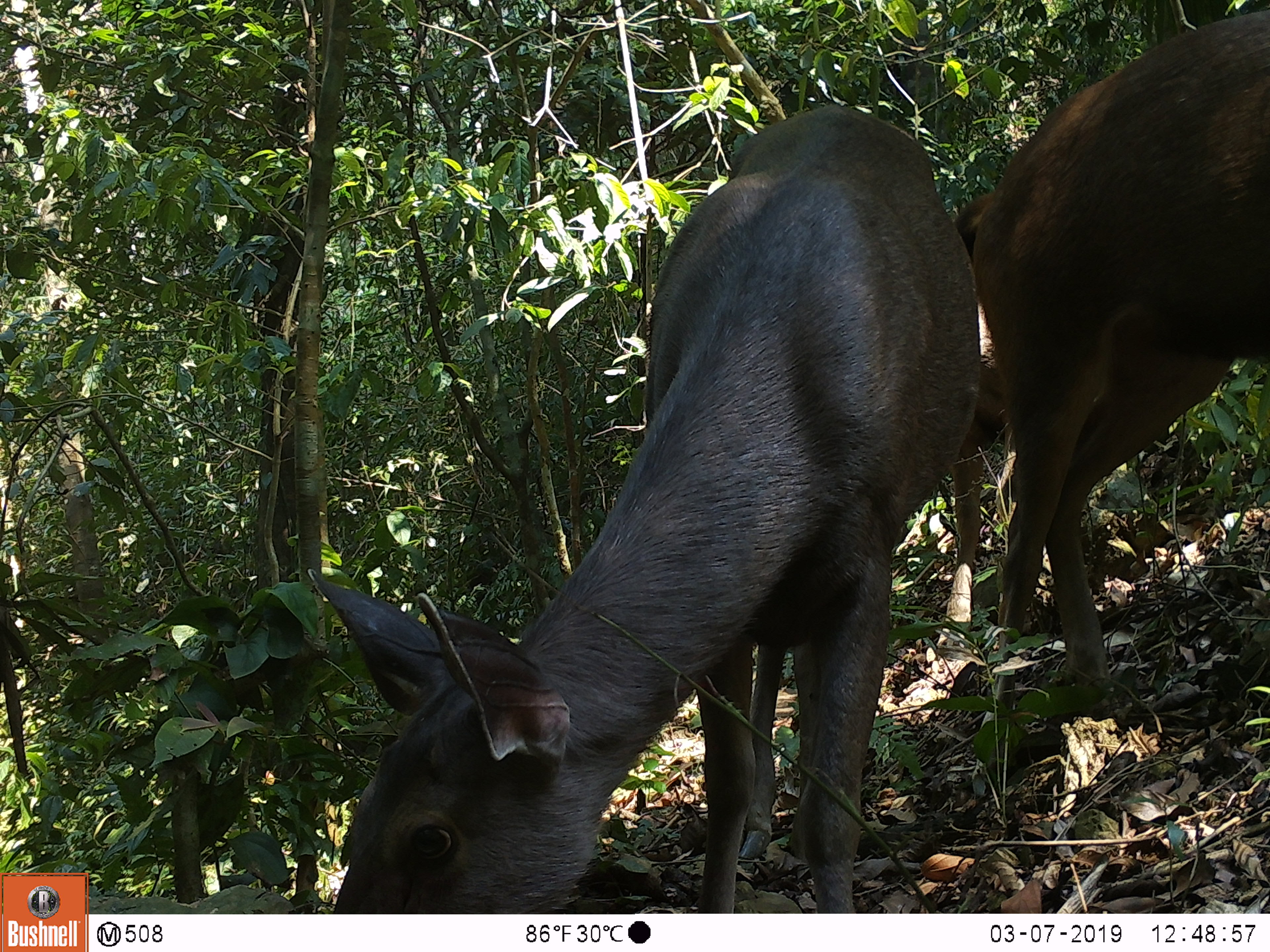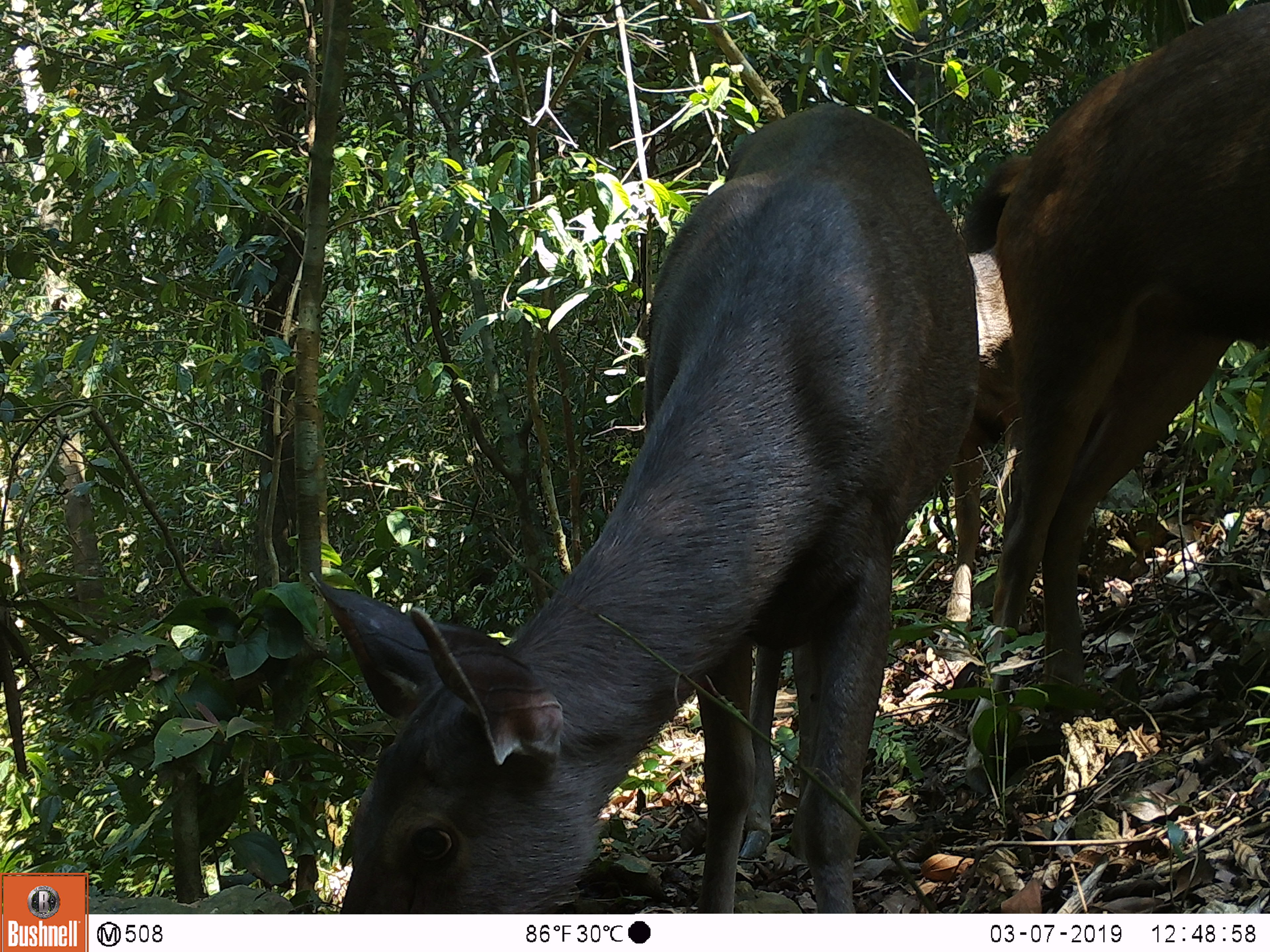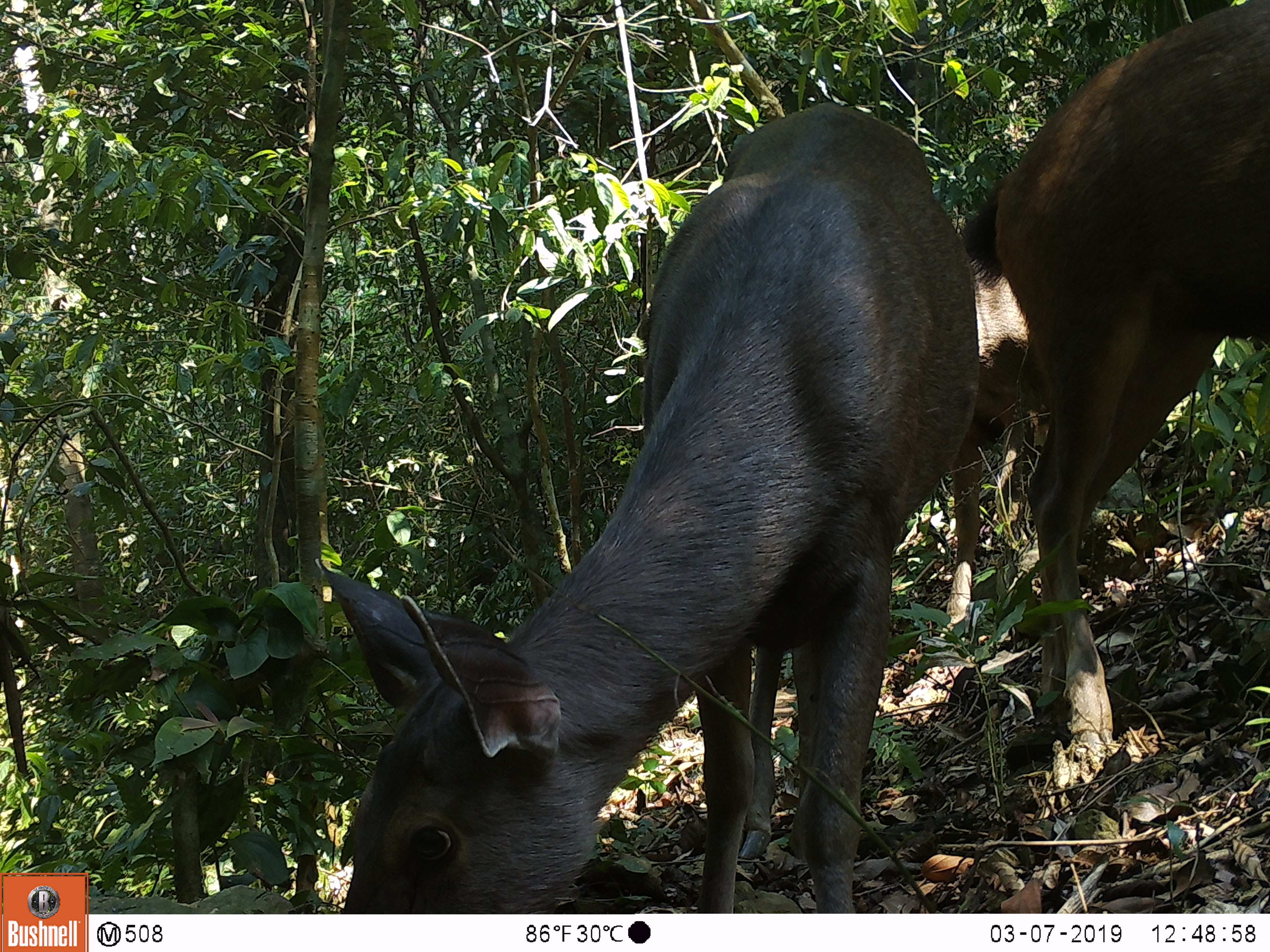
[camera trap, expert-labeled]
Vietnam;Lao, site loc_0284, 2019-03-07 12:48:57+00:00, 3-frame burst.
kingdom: Animalia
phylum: Chordata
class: Mammalia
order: Artiodactyla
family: Cervidae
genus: Rusa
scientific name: Rusa unicolor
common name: sambar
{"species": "sambar (Rusa unicolor)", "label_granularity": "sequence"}